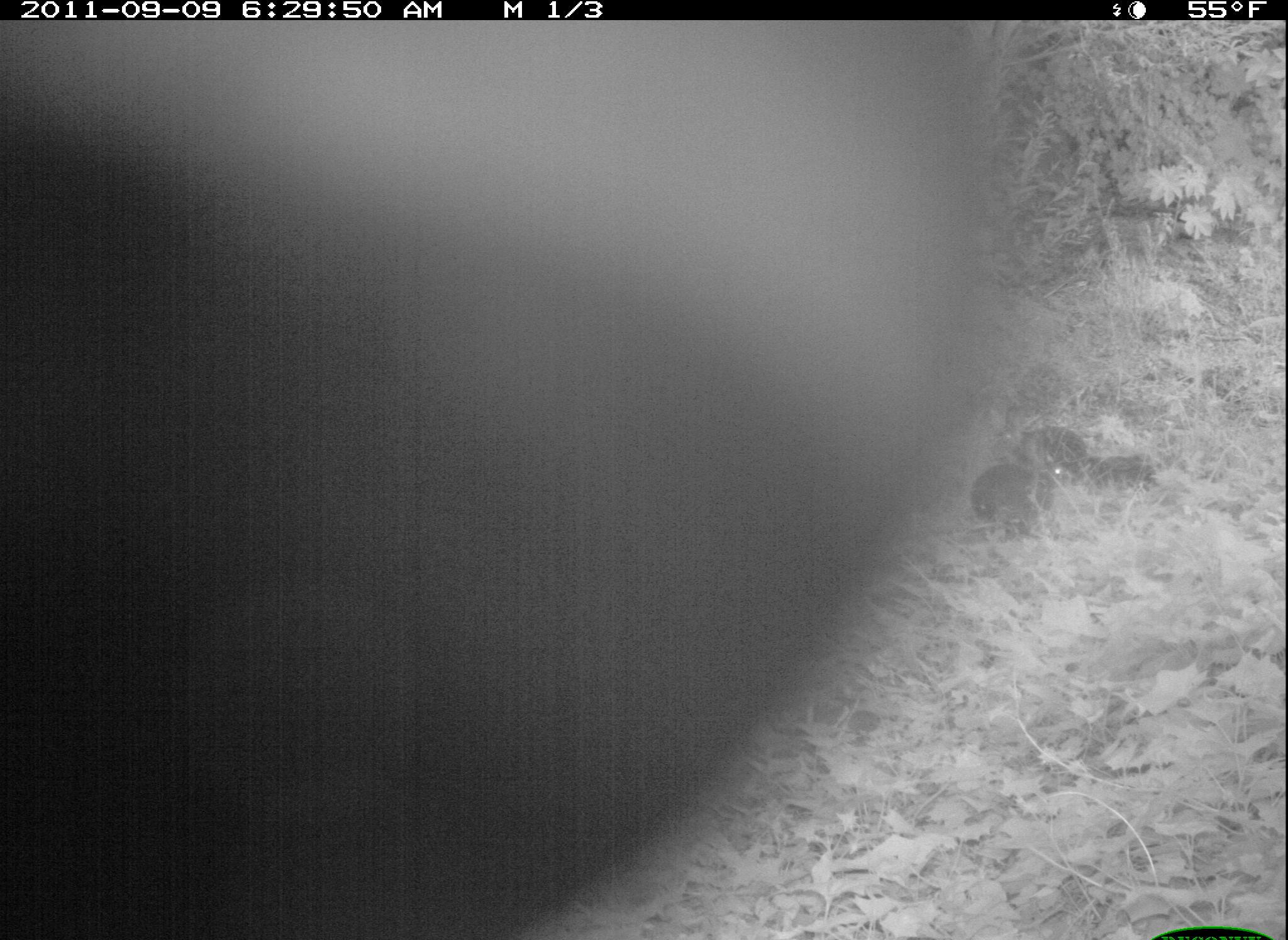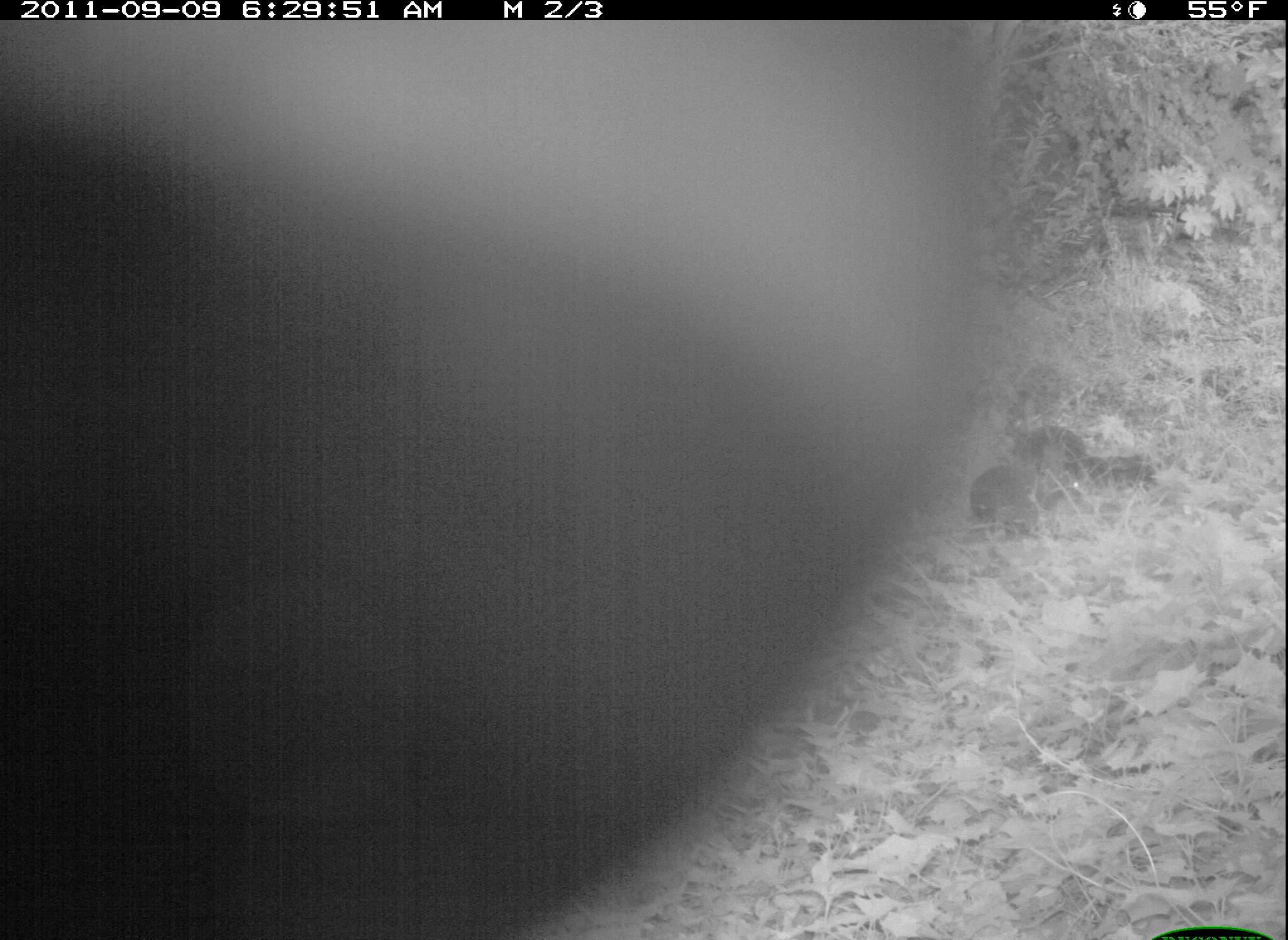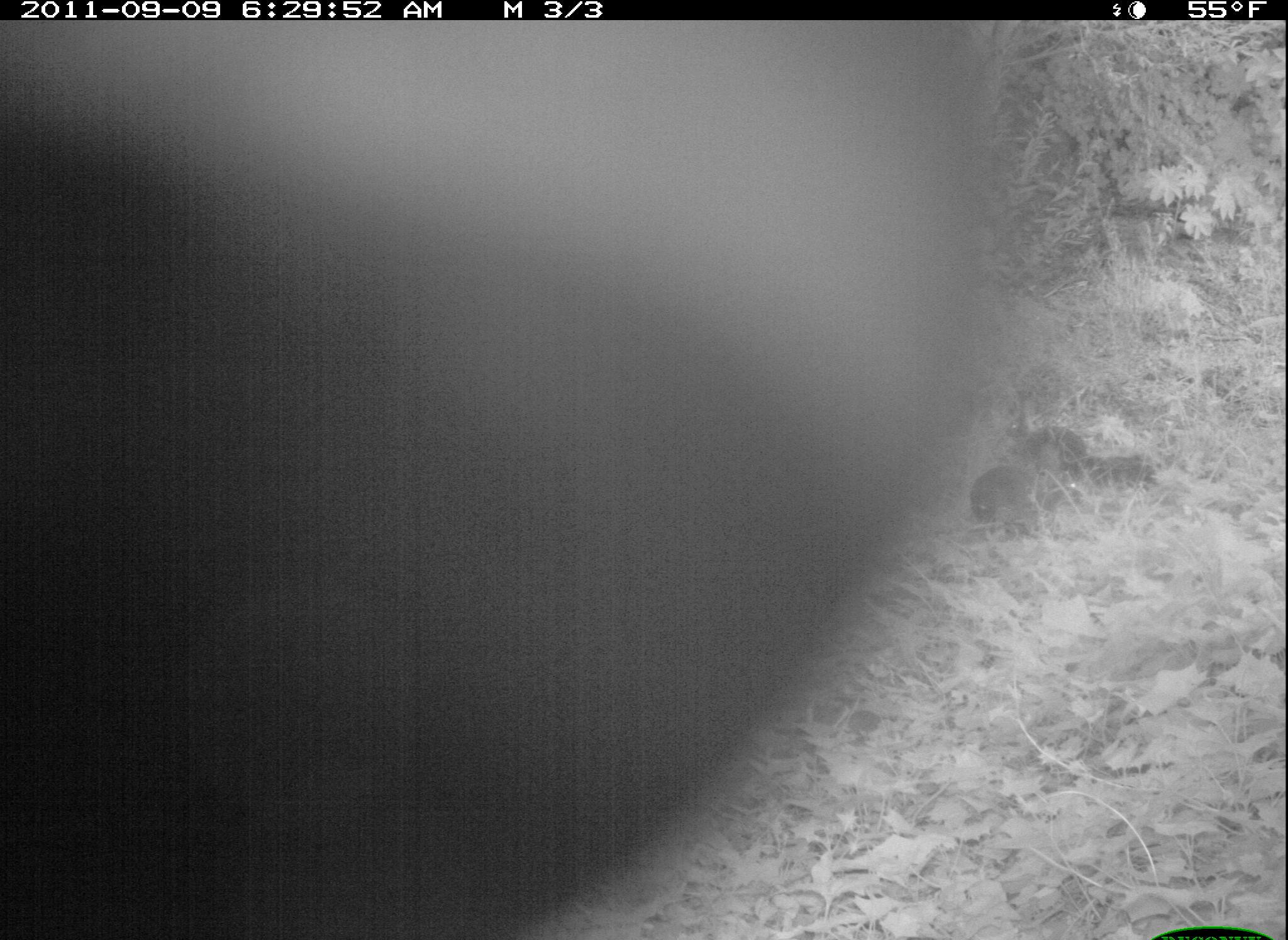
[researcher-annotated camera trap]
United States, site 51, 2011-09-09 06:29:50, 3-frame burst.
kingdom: Animalia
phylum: Chordata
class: Mammalia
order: Lagomorpha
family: Leporidae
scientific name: Leporidae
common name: rabbits and hares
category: rabbit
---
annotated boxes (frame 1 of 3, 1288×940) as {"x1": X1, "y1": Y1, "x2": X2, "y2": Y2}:
rabbit: {"x1": 974, "y1": 422, "x2": 1080, "y2": 540}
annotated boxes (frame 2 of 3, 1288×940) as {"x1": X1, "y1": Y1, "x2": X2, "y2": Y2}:
rabbit: {"x1": 963, "y1": 429, "x2": 1086, "y2": 539}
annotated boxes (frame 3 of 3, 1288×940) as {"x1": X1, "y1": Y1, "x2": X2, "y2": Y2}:
rabbit: {"x1": 964, "y1": 440, "x2": 1070, "y2": 536}; {"x1": 1000, "y1": 391, "x2": 1096, "y2": 484}